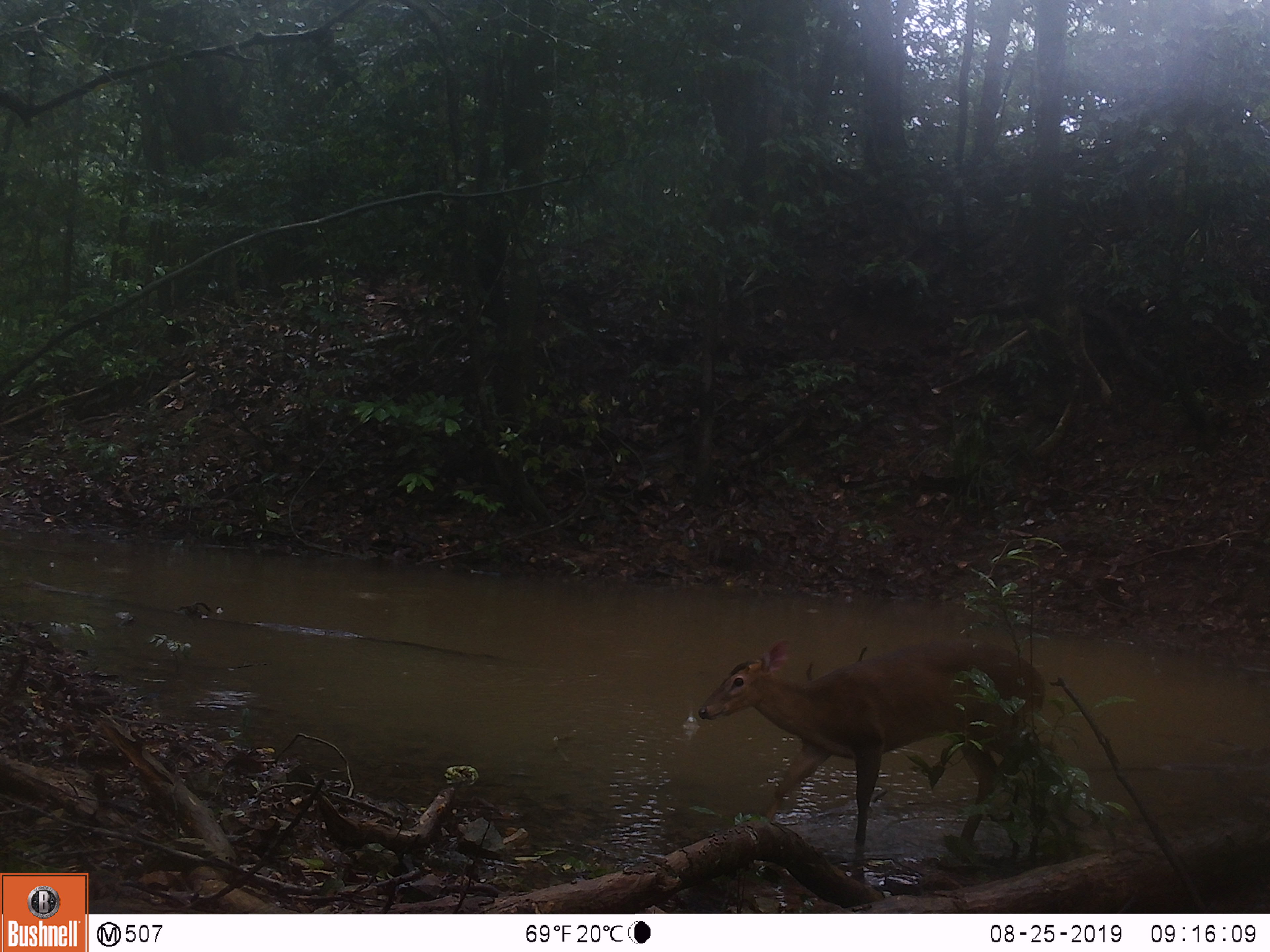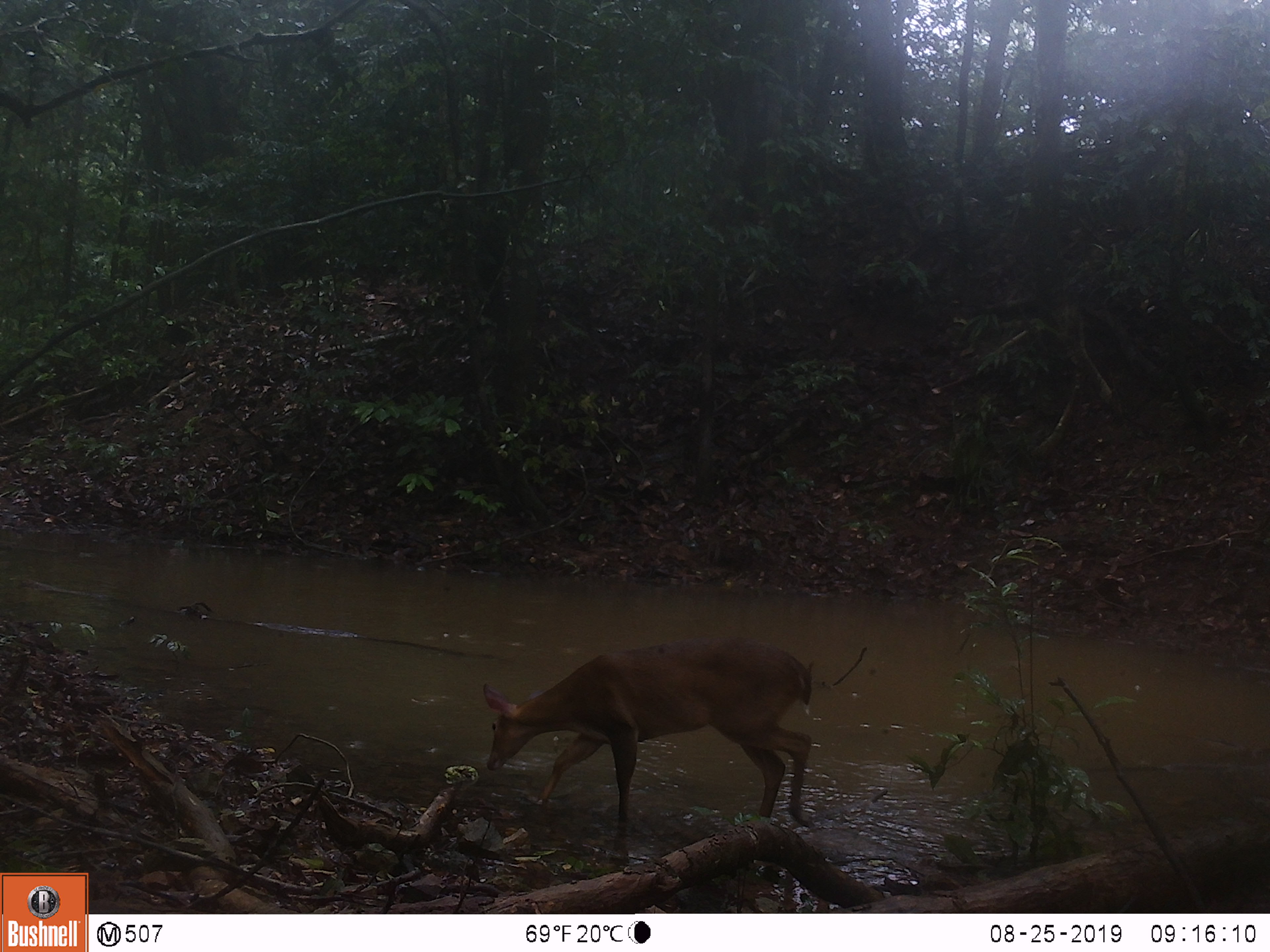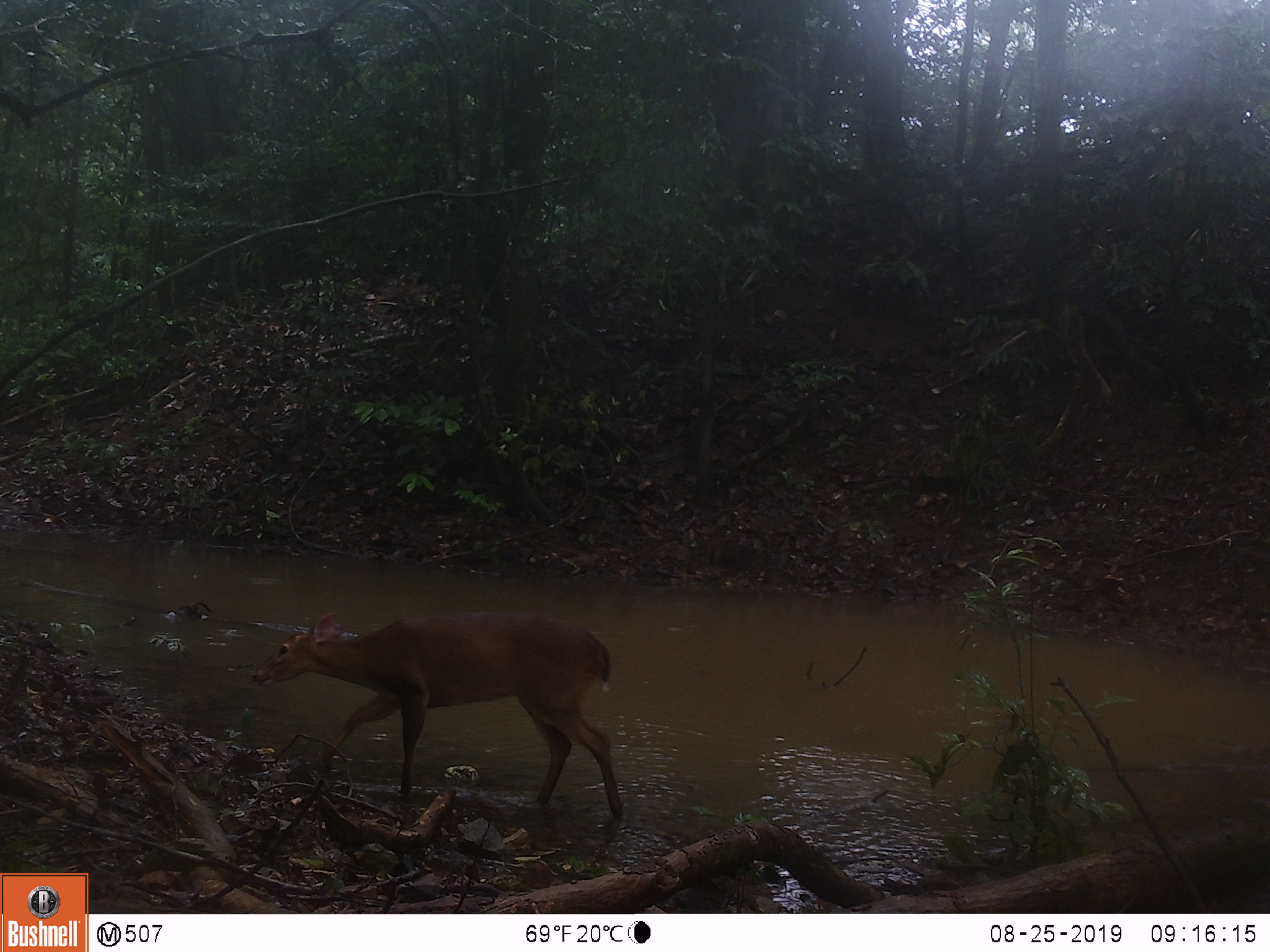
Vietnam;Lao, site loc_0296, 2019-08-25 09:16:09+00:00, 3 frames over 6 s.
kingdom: Animalia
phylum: Chordata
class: Mammalia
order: Artiodactyla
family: Cervidae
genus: Muntiacus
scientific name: Muntiacus vuquangensis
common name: large-antlered muntjac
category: large antlered muntjac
Large antlered muntjac (large-antlered muntjac) (Muntiacus vuquangensis). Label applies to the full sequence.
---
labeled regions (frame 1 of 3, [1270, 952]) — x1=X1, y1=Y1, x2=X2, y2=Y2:
large antlered muntjac: x1=695, y1=635, x2=1049, y2=864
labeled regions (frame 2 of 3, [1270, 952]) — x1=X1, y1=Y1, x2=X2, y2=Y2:
large antlered muntjac: x1=479, y1=632, x2=817, y2=831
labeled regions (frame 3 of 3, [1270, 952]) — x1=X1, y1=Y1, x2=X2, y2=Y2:
large antlered muntjac: x1=250, y1=610, x2=624, y2=821